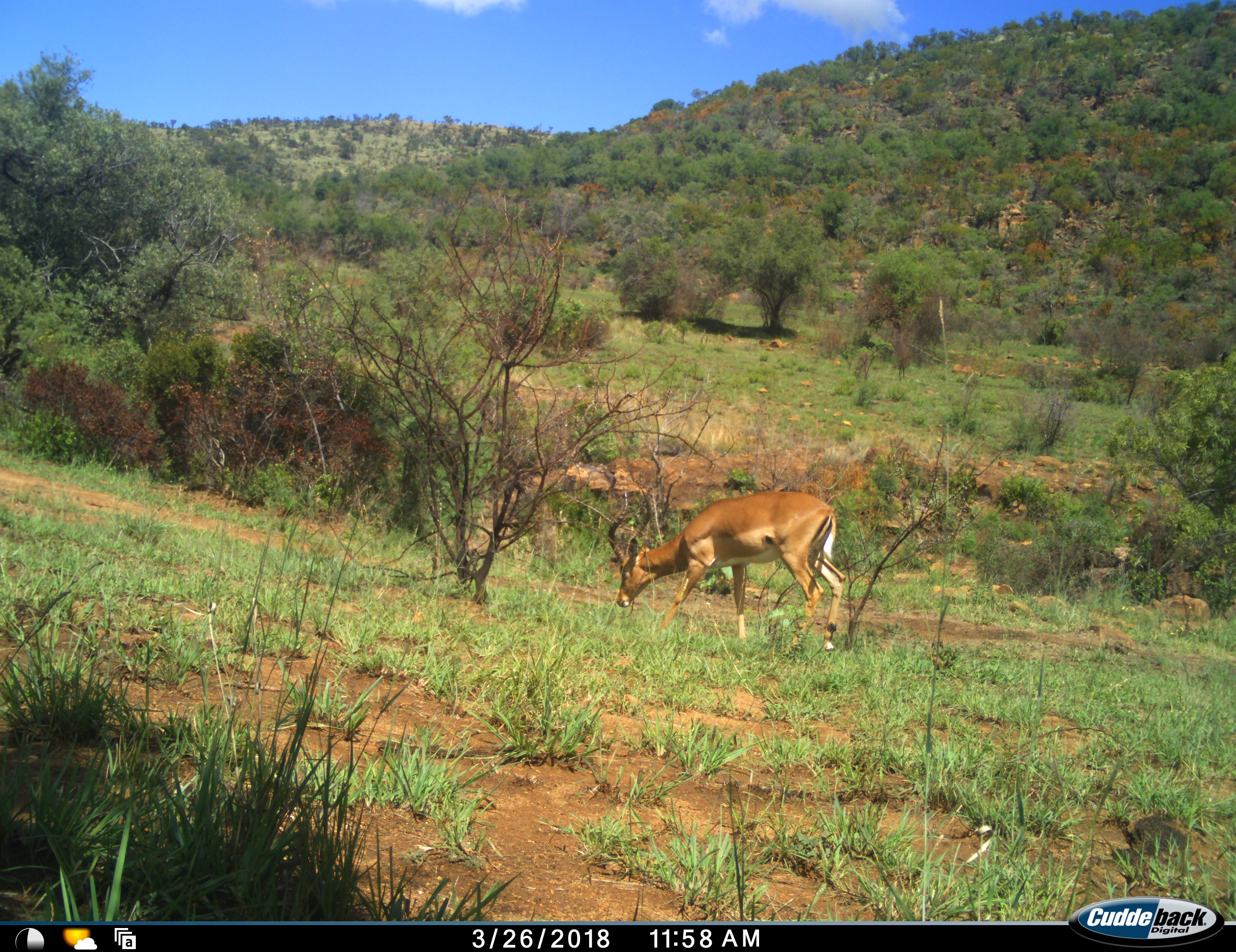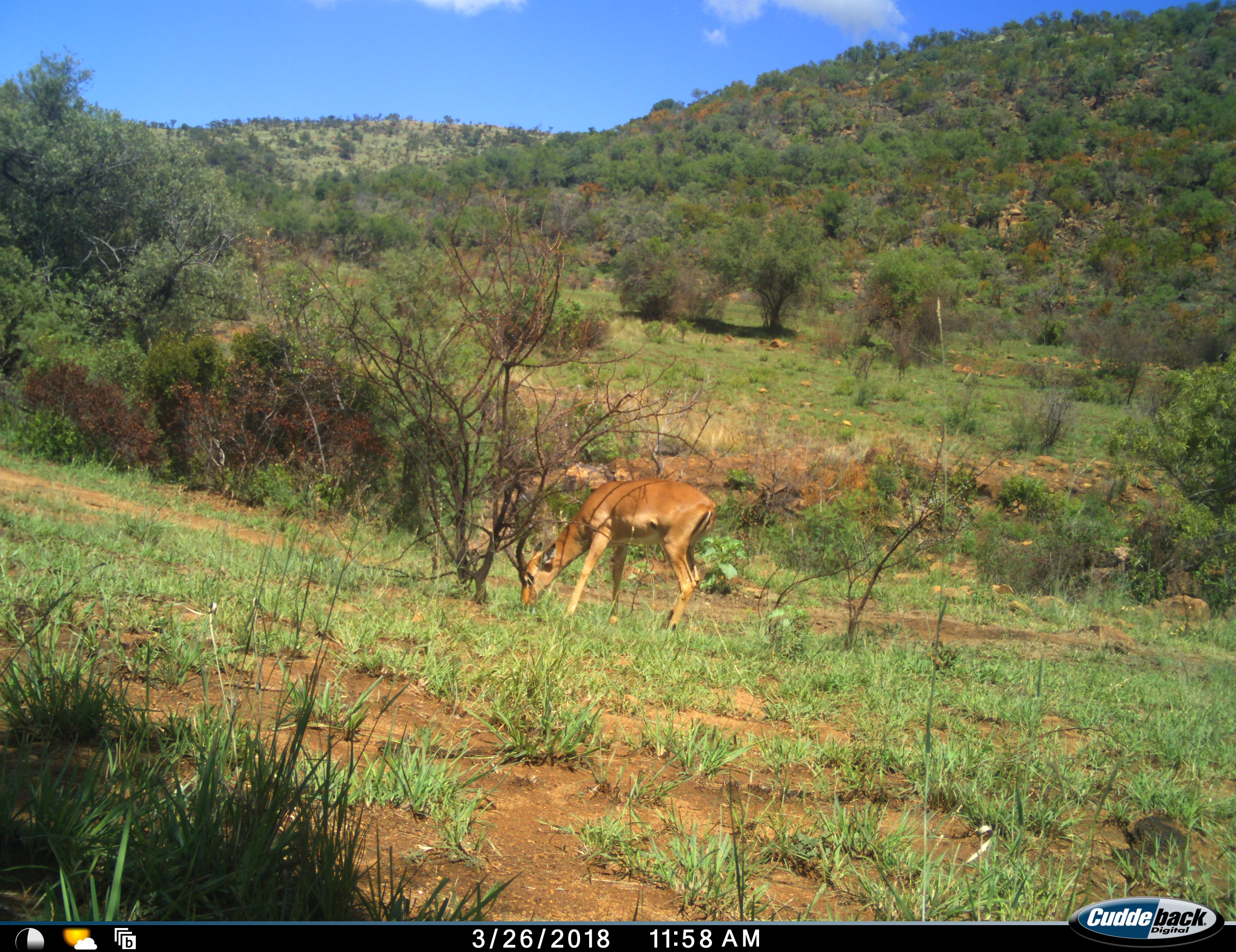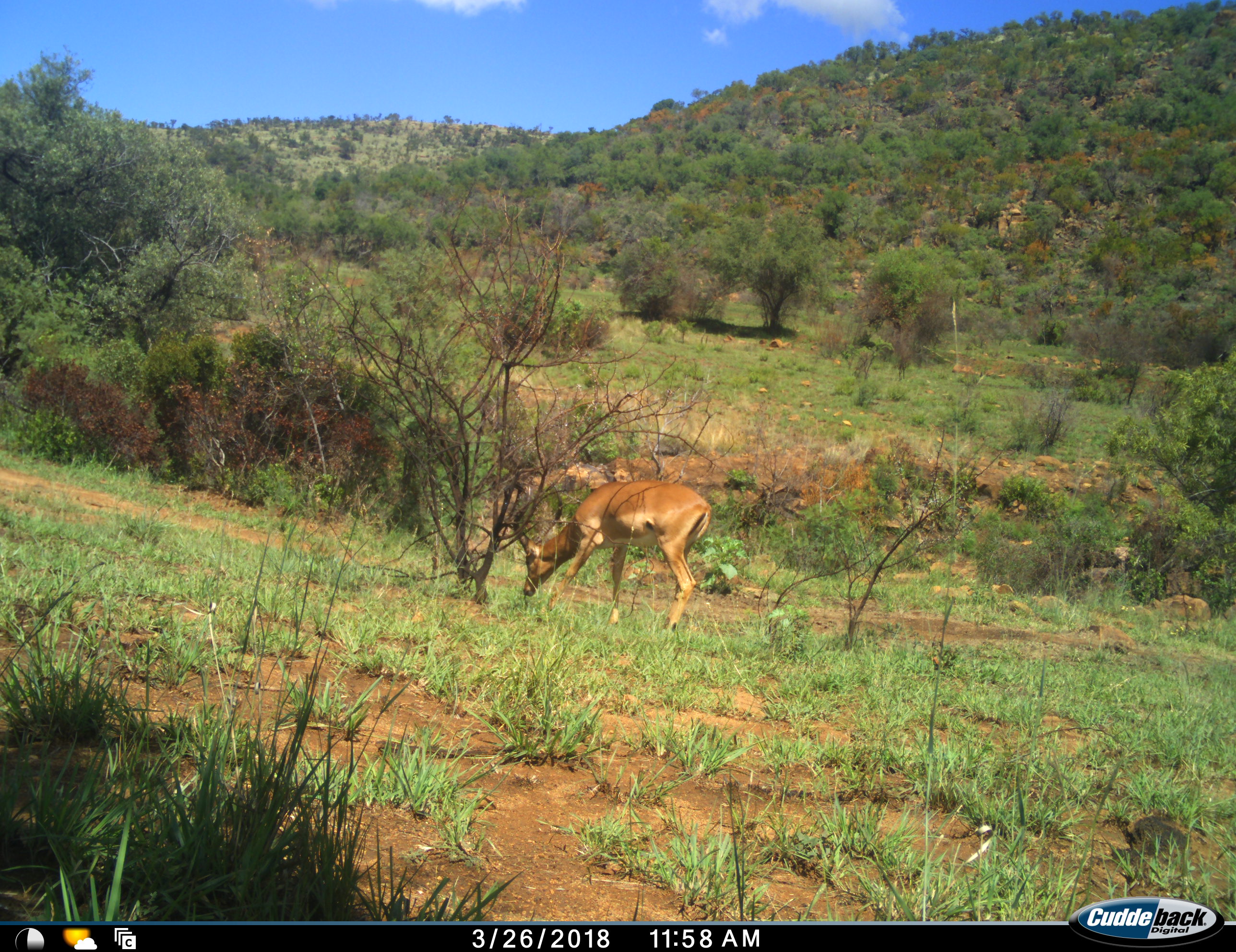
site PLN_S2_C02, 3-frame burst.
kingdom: Animalia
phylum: Chordata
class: Mammalia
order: Artiodactyla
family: Bovidae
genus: Aepyceros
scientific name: Aepyceros melampus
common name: impala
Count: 1.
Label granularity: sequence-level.